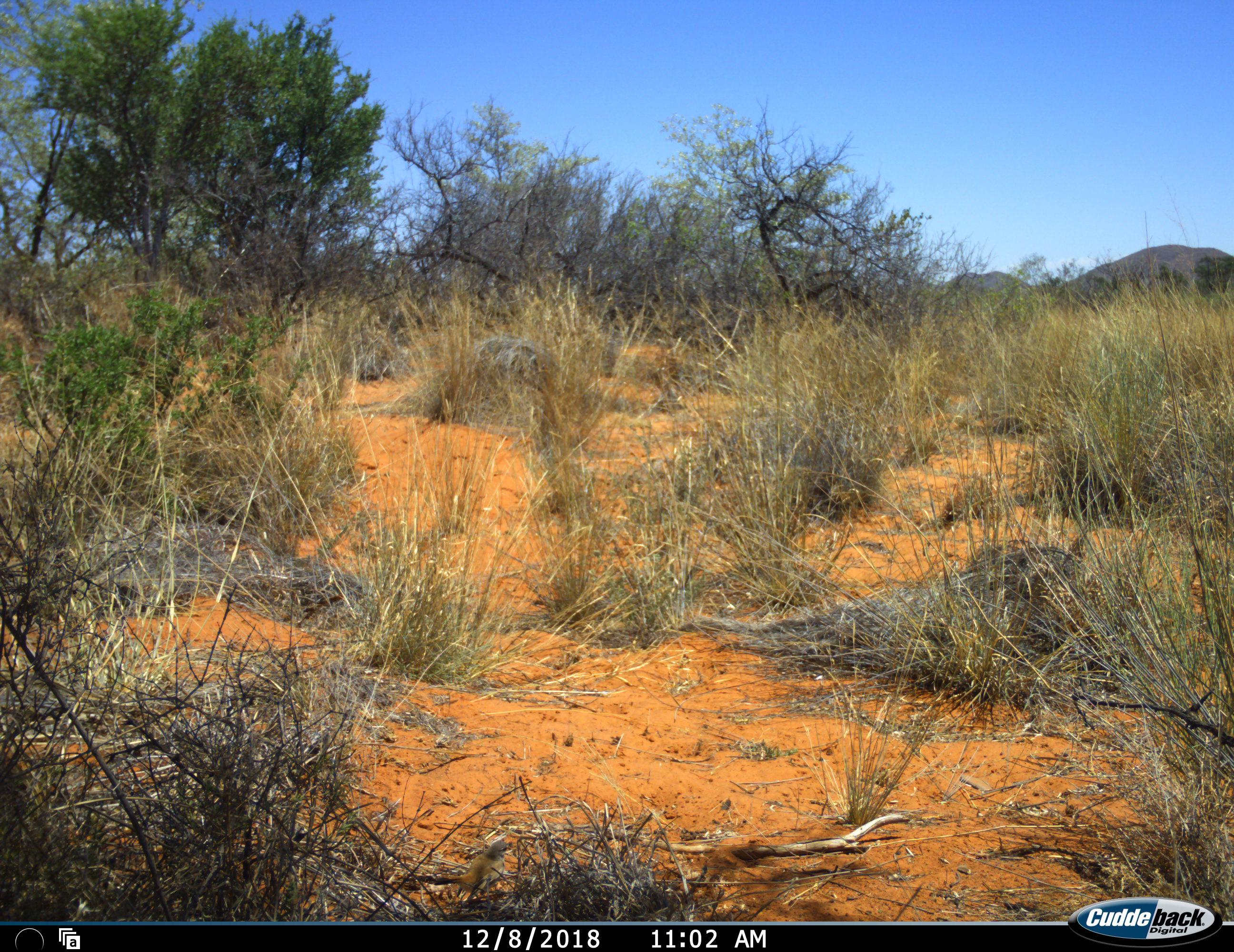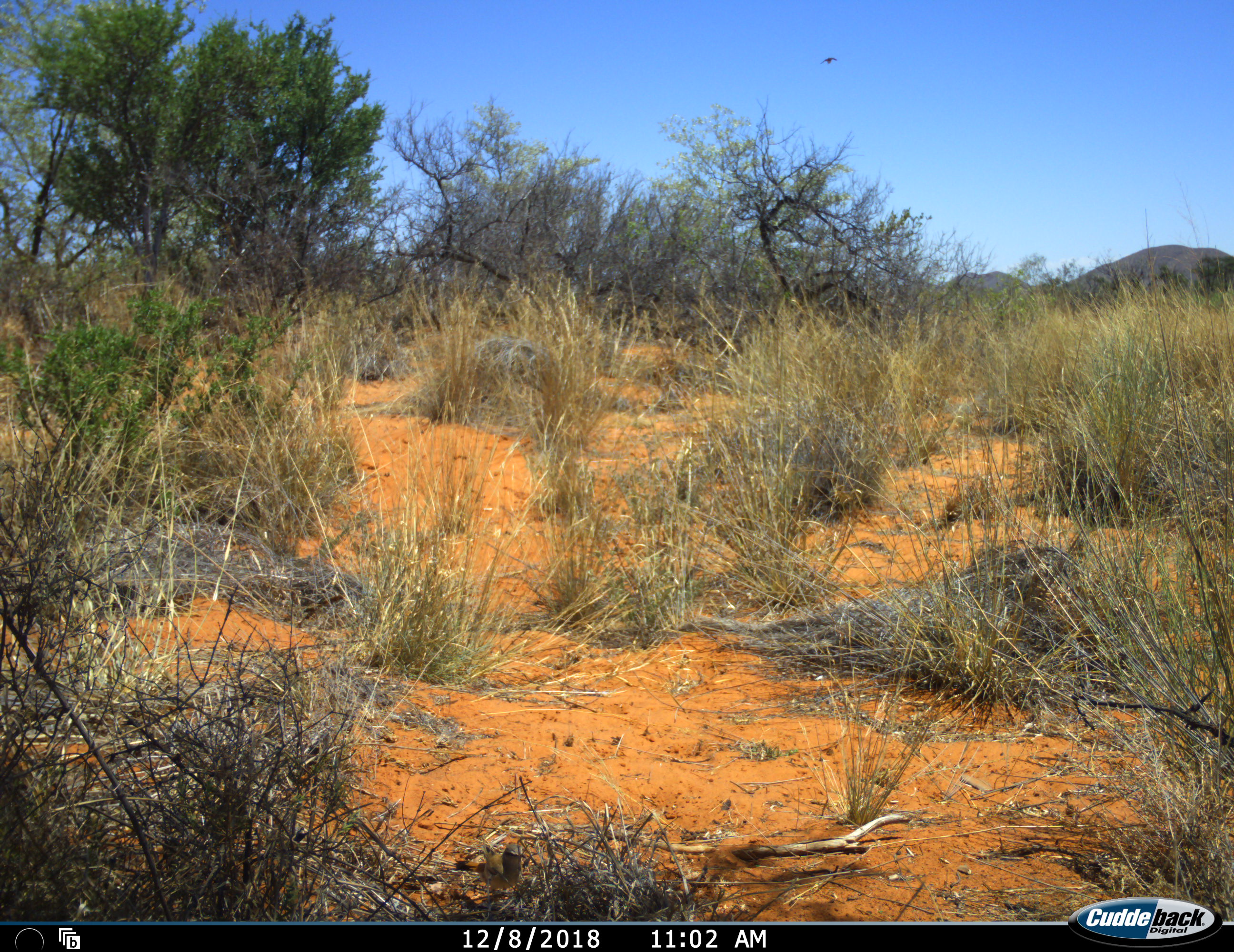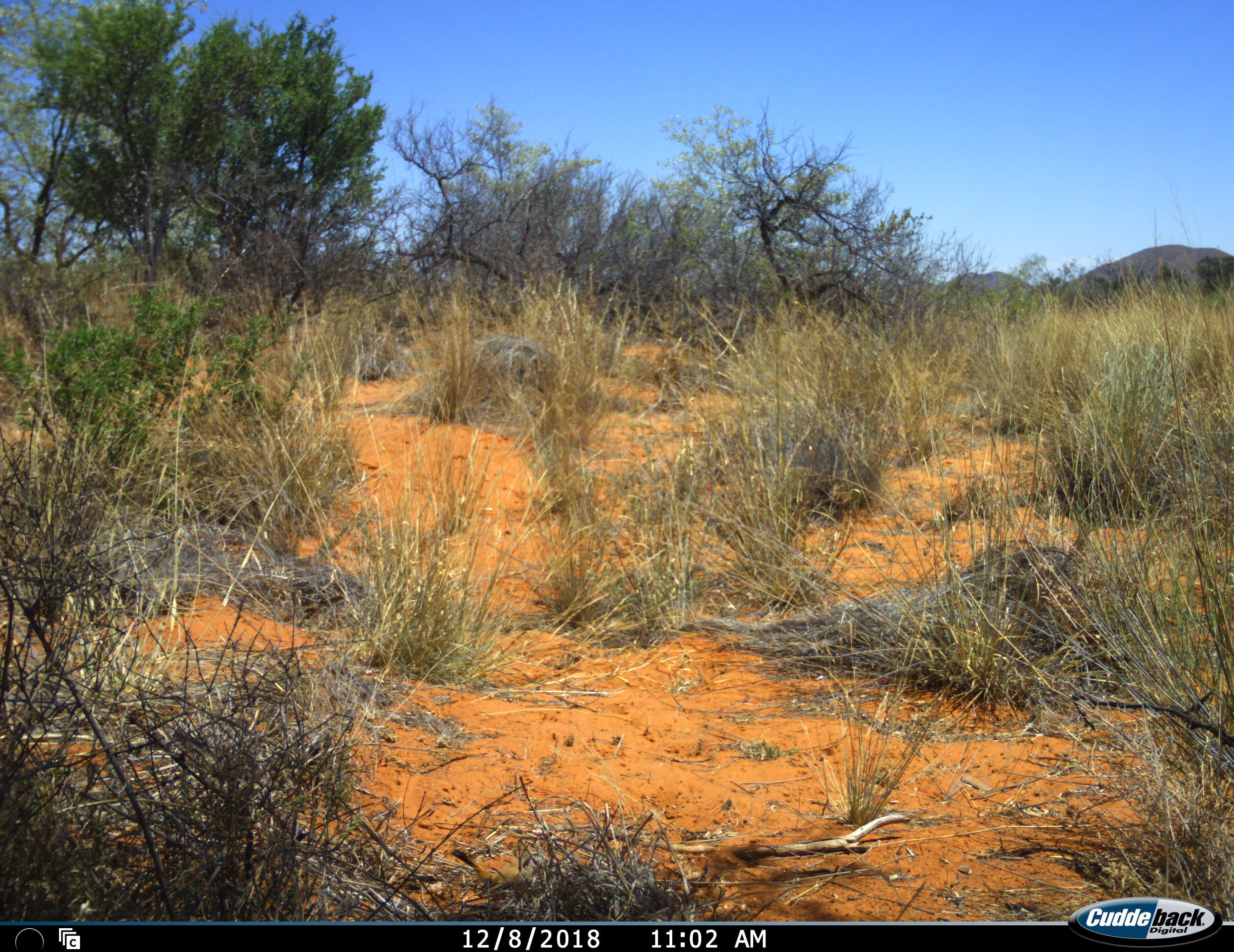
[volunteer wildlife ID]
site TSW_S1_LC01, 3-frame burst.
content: unidentified animal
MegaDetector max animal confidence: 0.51